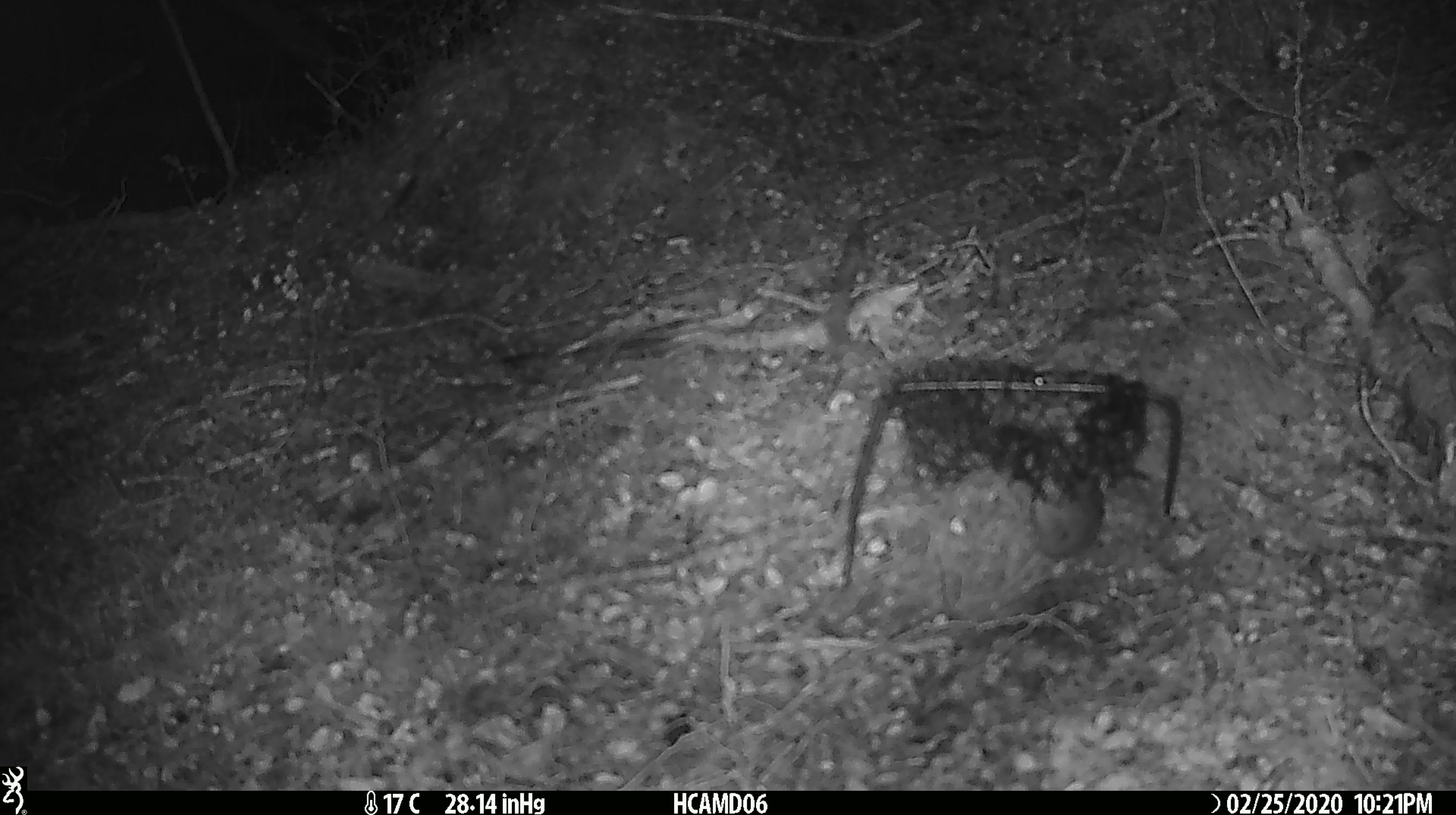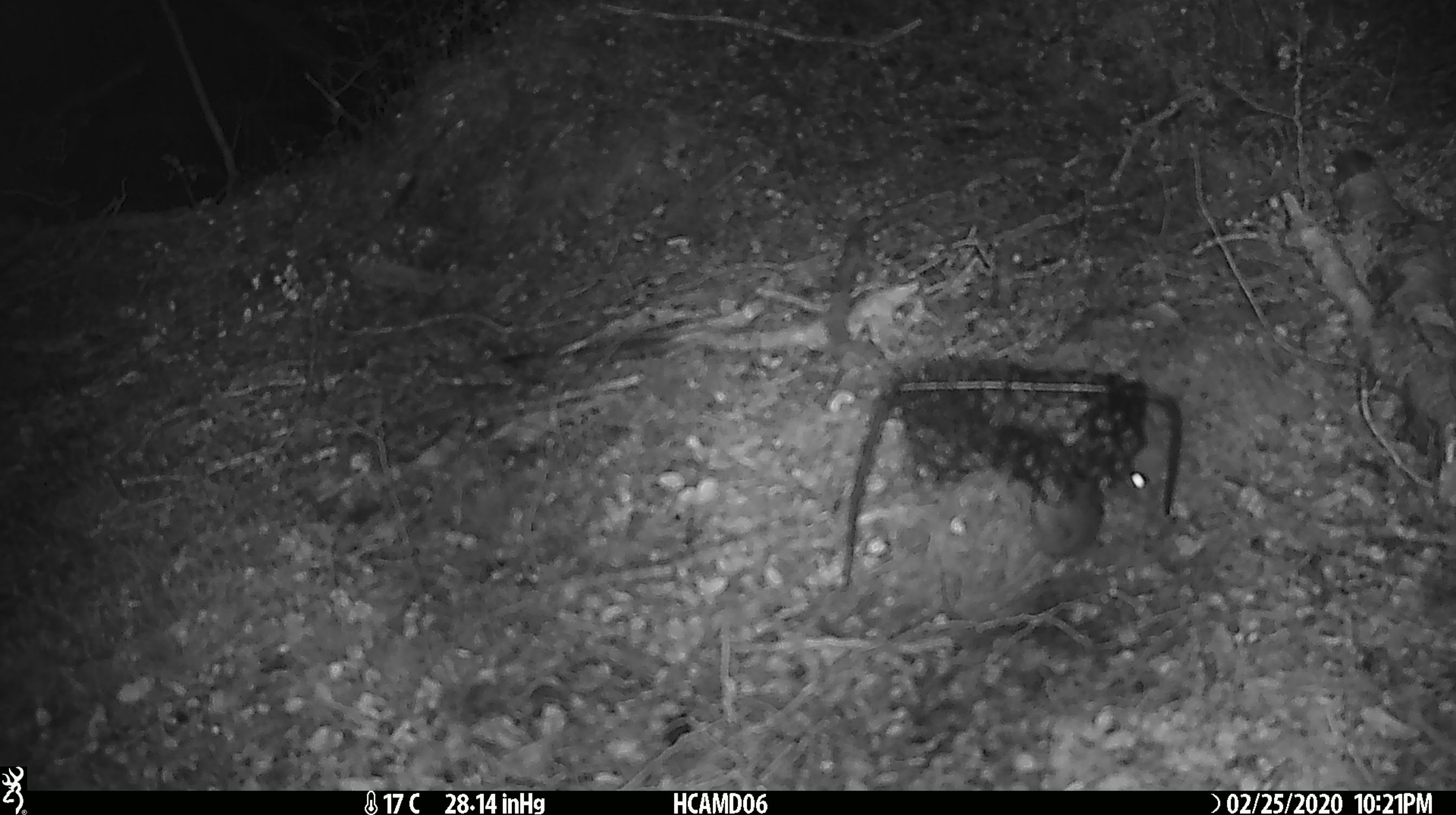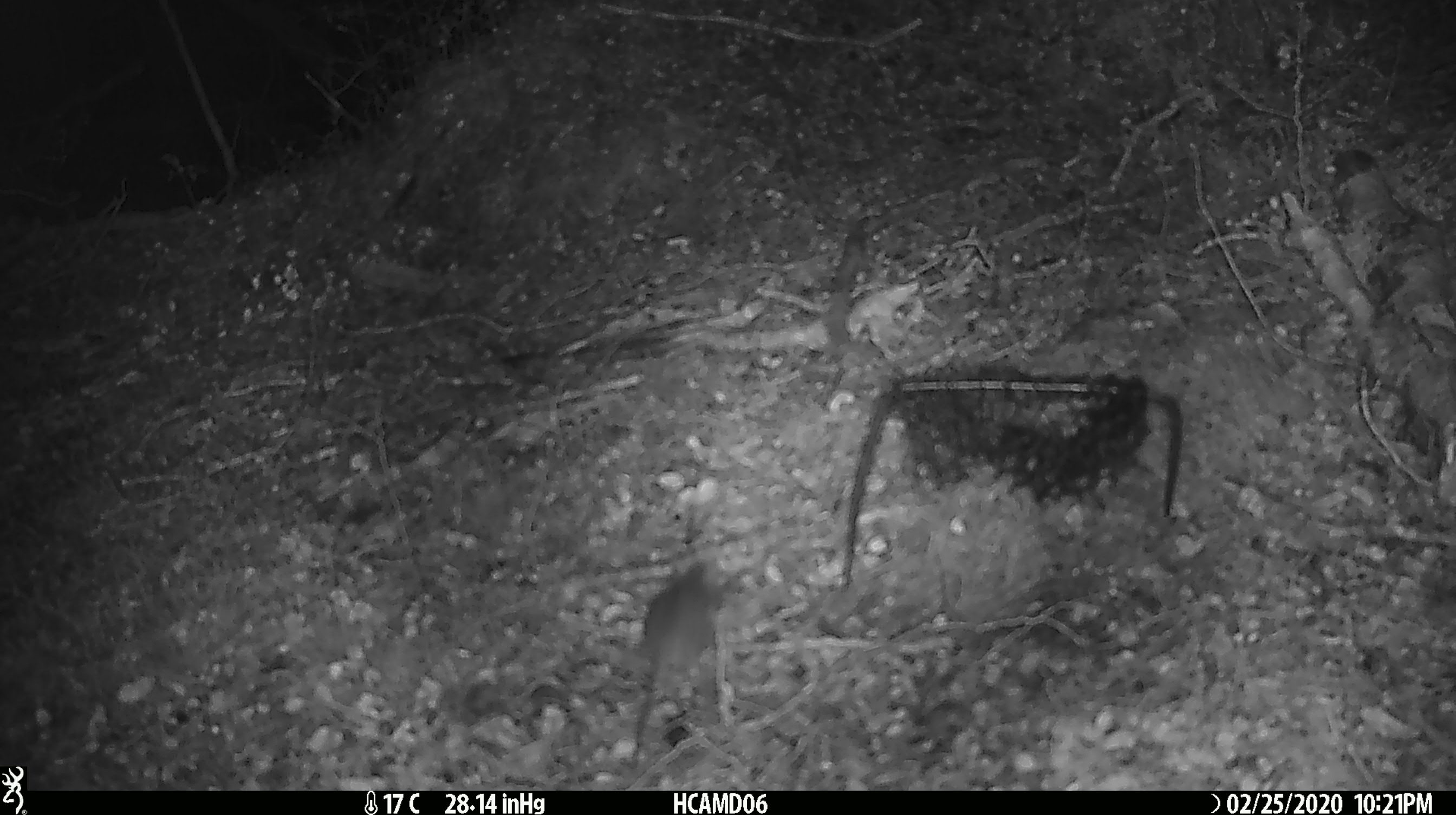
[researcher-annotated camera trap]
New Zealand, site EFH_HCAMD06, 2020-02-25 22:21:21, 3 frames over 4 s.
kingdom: Animalia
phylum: Chordata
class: Mammalia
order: Rodentia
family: Muridae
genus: Mus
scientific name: Mus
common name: mouse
Mouse (Mus).